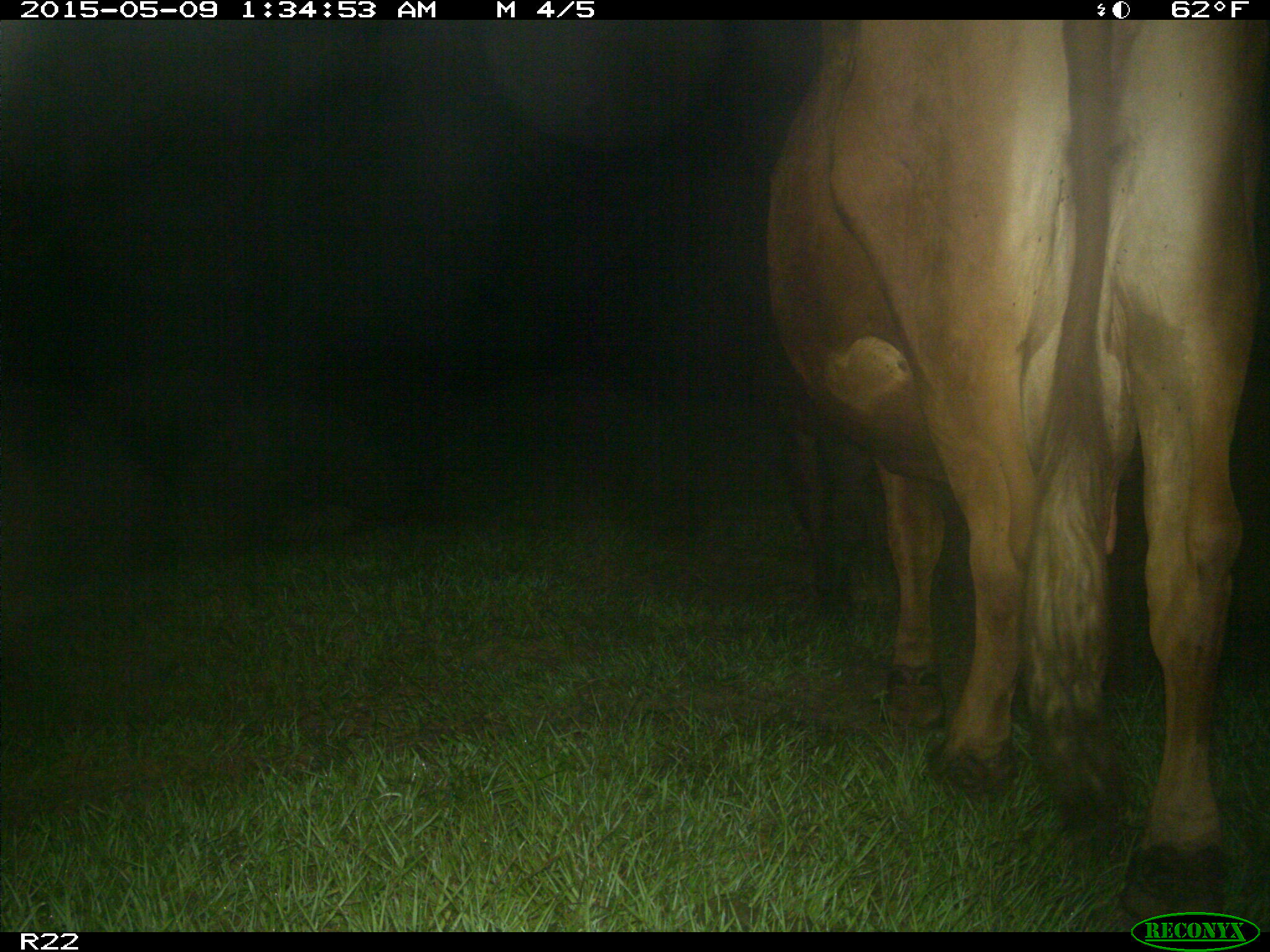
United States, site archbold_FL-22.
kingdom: Animalia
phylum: Chordata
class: Mammalia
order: Artiodactyla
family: Bovidae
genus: Bos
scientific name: Bos taurus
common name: domestic cow